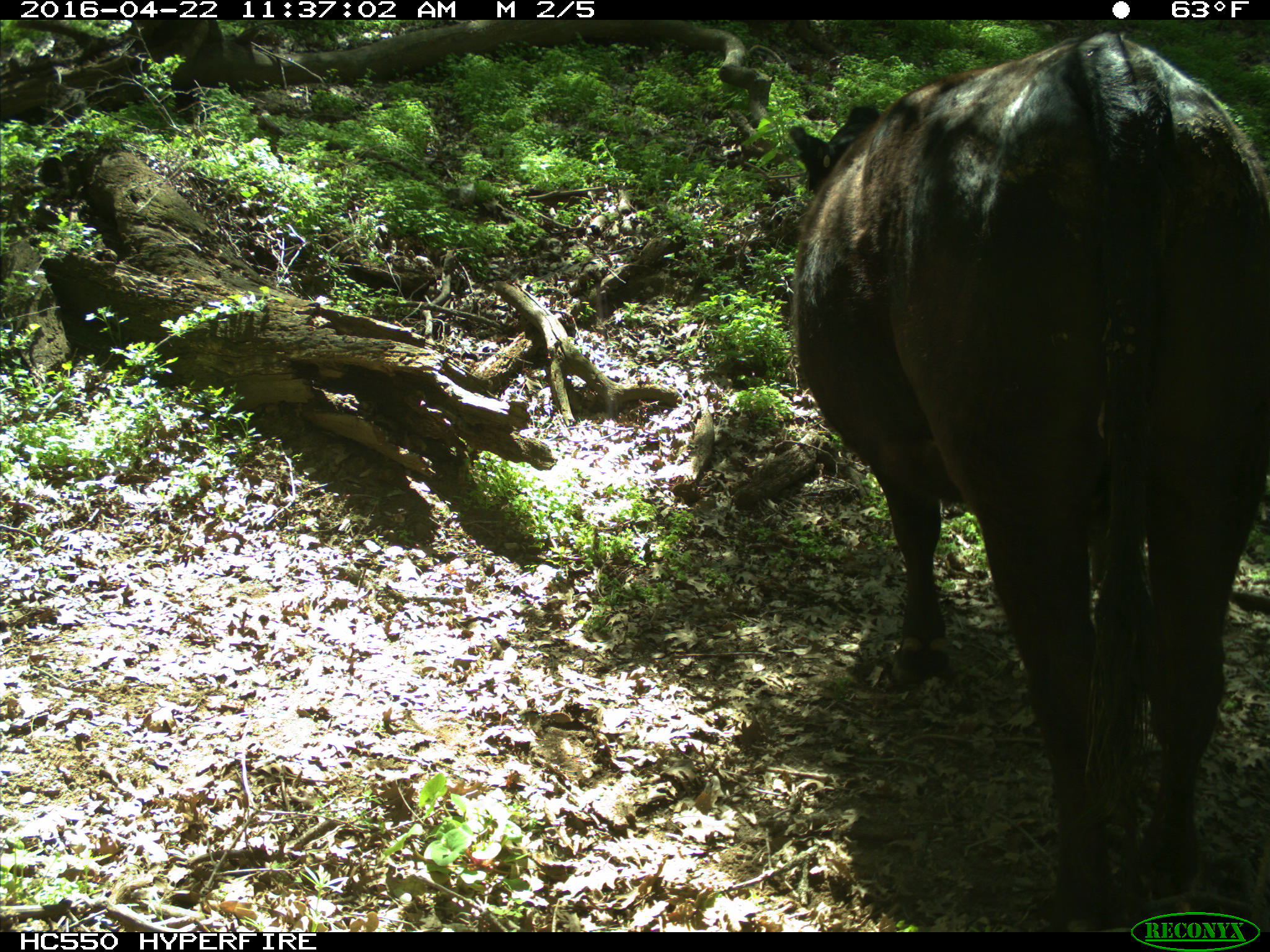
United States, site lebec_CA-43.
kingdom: Animalia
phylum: Chordata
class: Mammalia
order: Artiodactyla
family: Bovidae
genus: Bos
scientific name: Bos taurus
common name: domestic cow